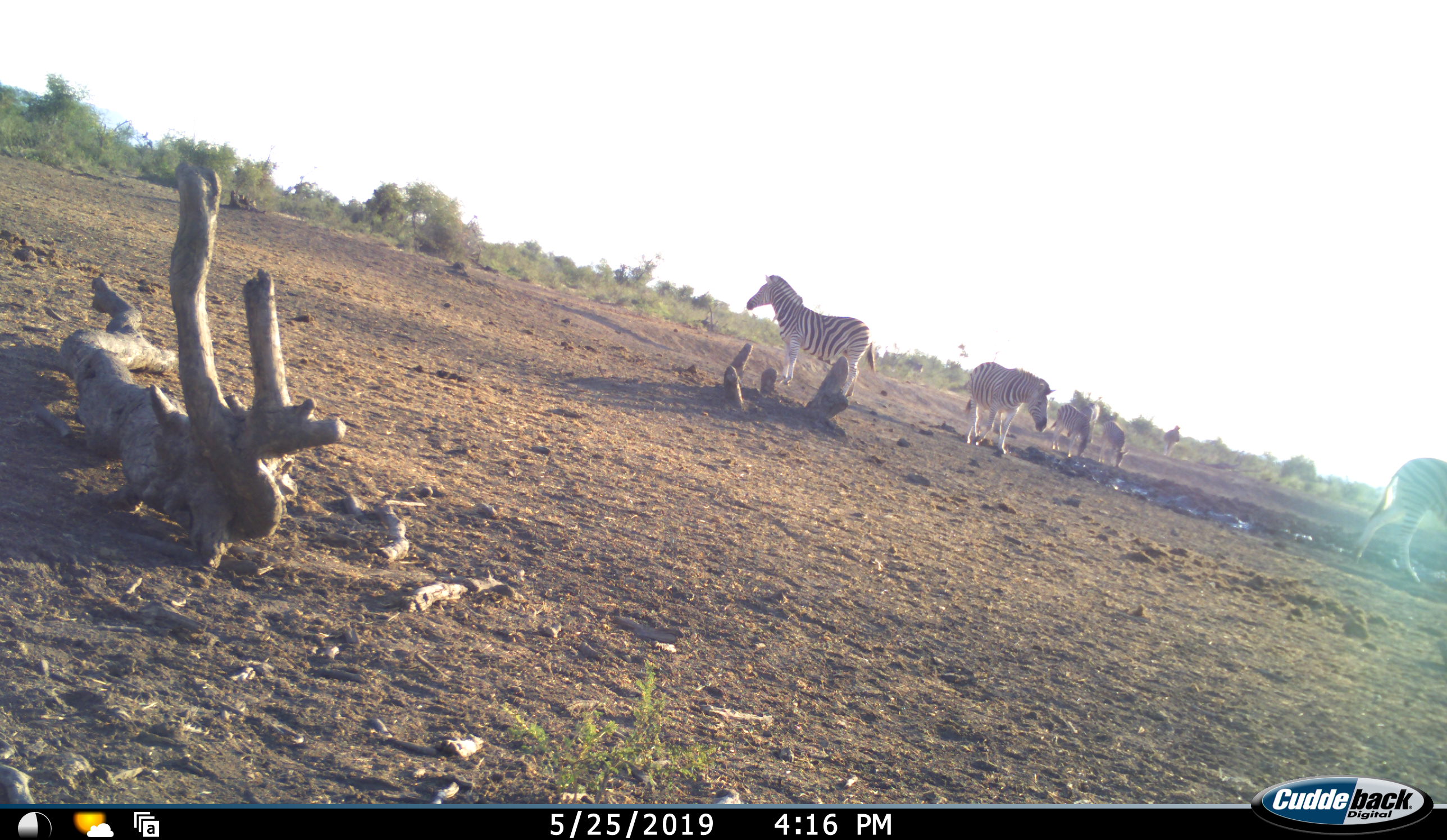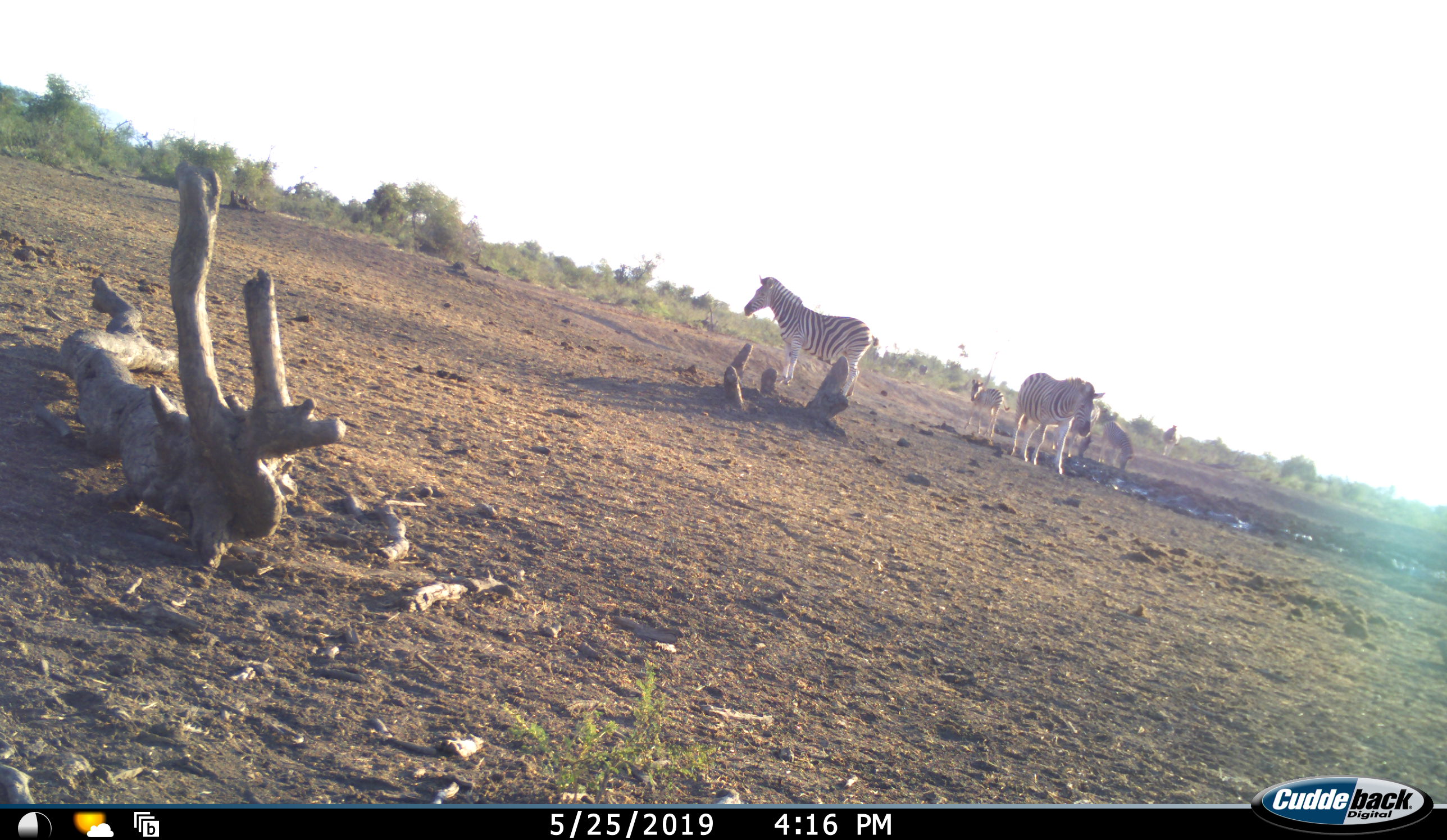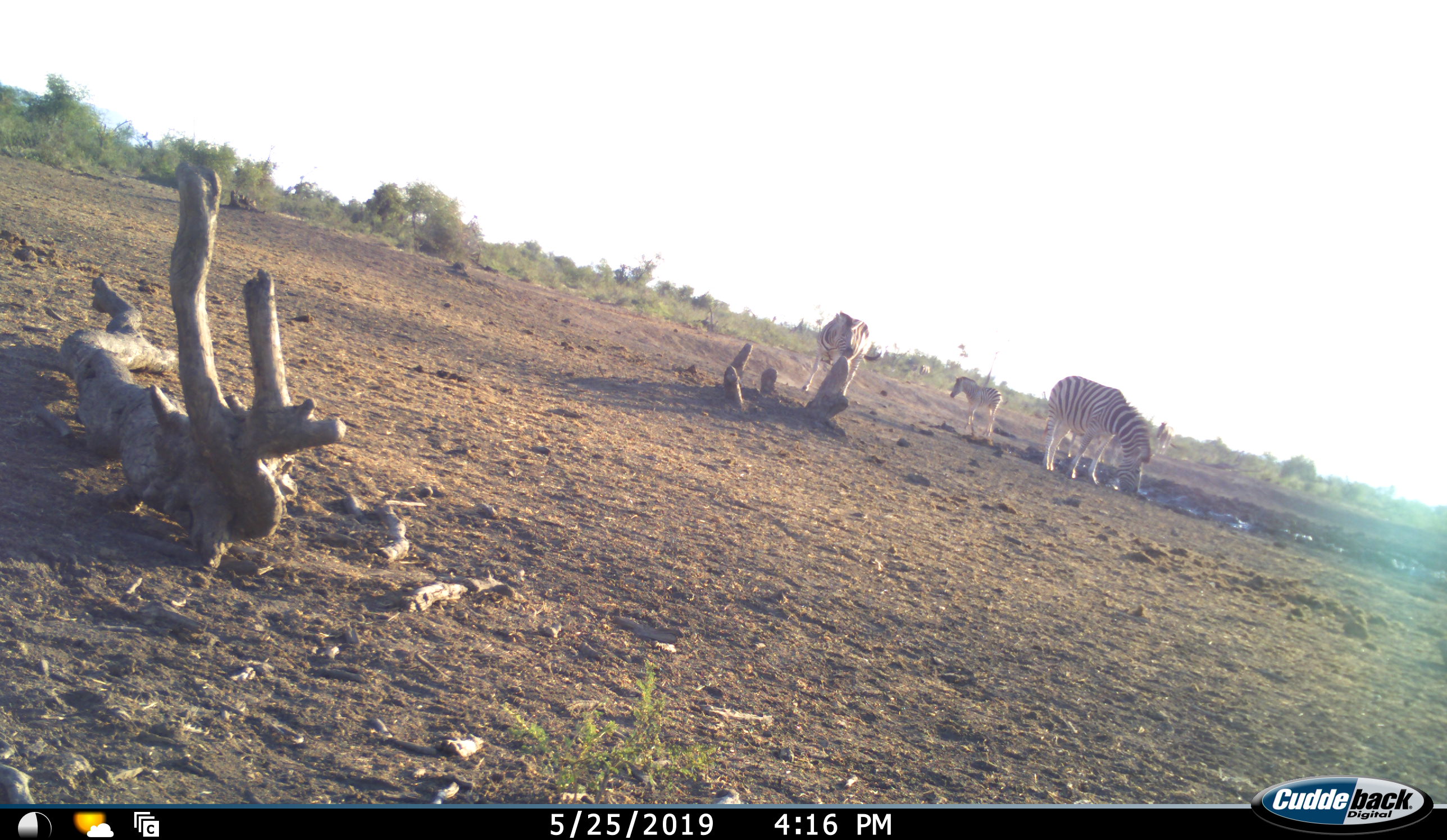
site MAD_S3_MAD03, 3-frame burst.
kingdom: Animalia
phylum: Chordata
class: Mammalia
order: Perissodactyla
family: Equidae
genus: Equus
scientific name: Equus quagga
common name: plains zebra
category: zebraplains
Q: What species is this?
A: Zebraplains (plains zebra) (Equus quagga).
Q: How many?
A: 7.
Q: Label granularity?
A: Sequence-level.